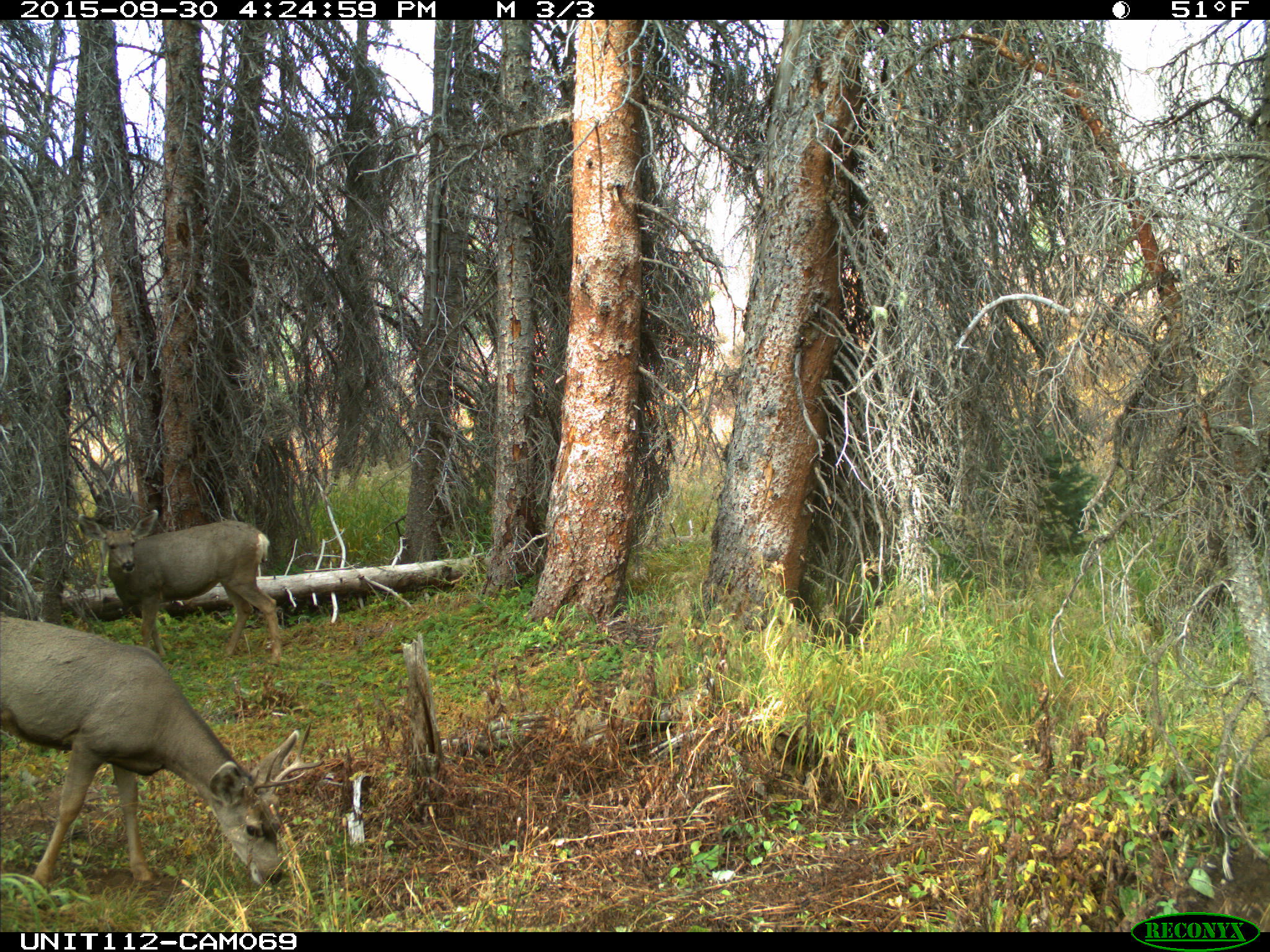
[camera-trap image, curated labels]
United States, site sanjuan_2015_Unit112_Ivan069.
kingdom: Animalia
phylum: Chordata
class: Mammalia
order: Artiodactyla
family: Cervidae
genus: Odocoileus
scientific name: Odocoileus hemionus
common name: mule deer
Odocoileus hemionus (mule deer).